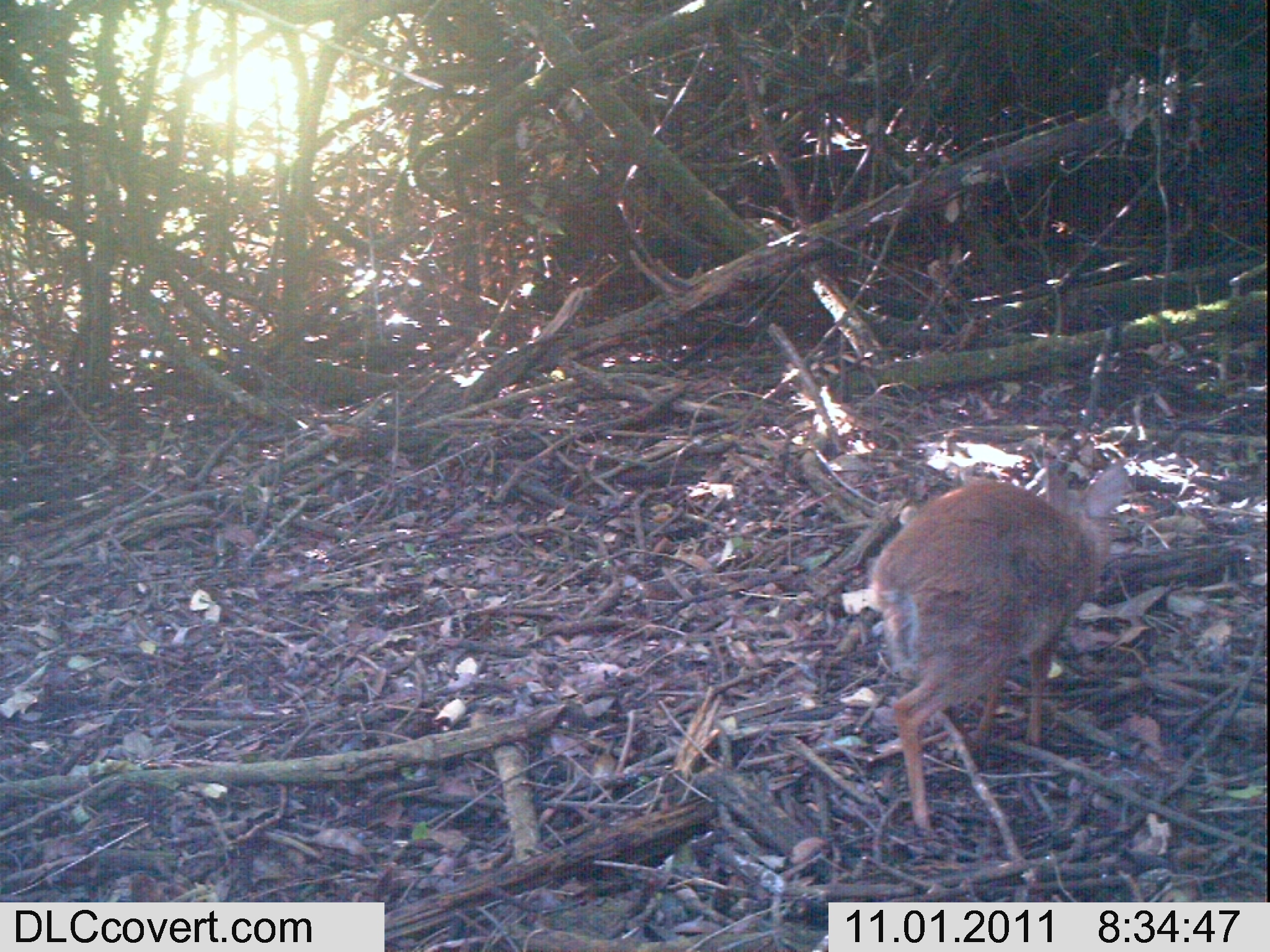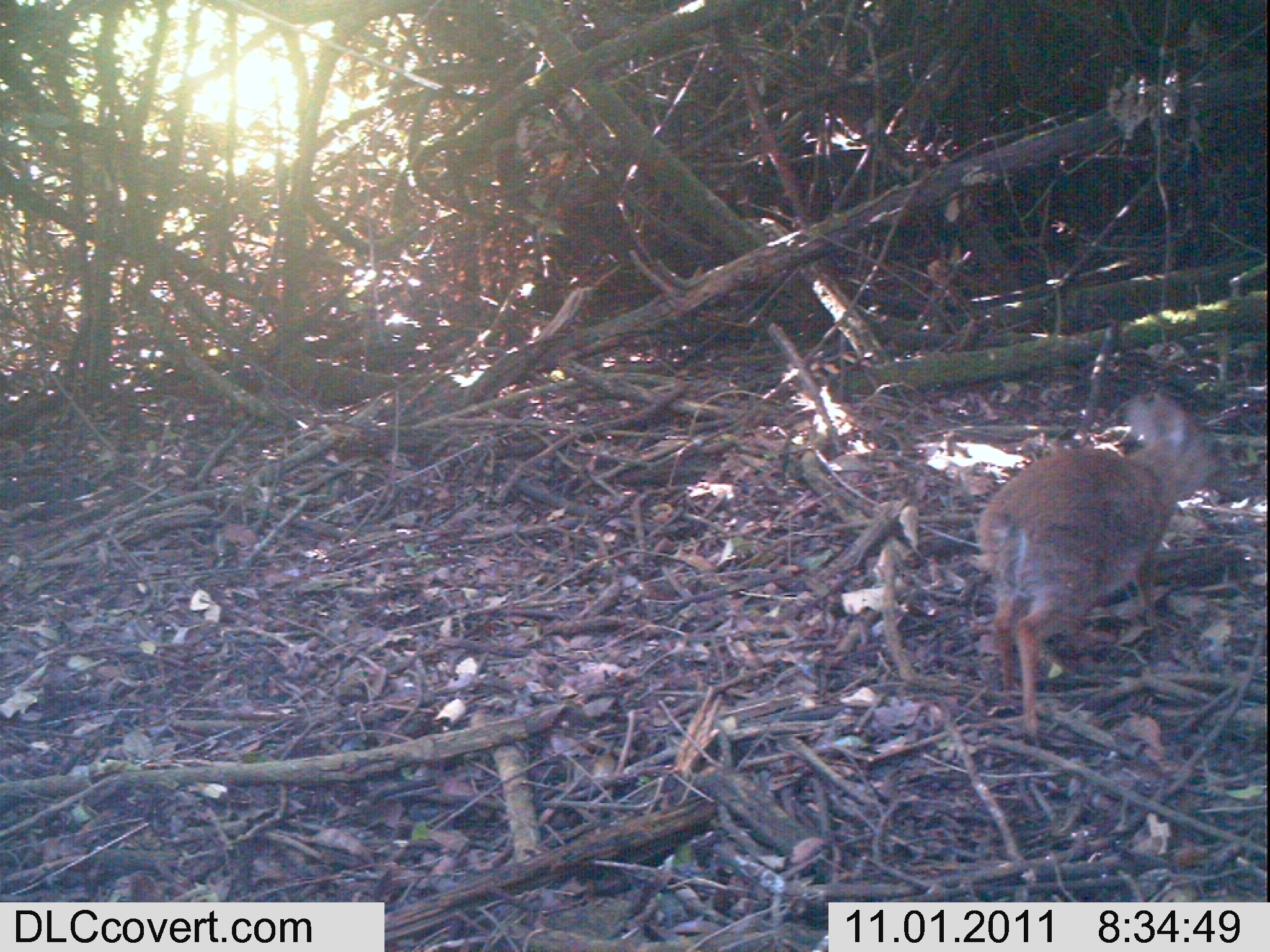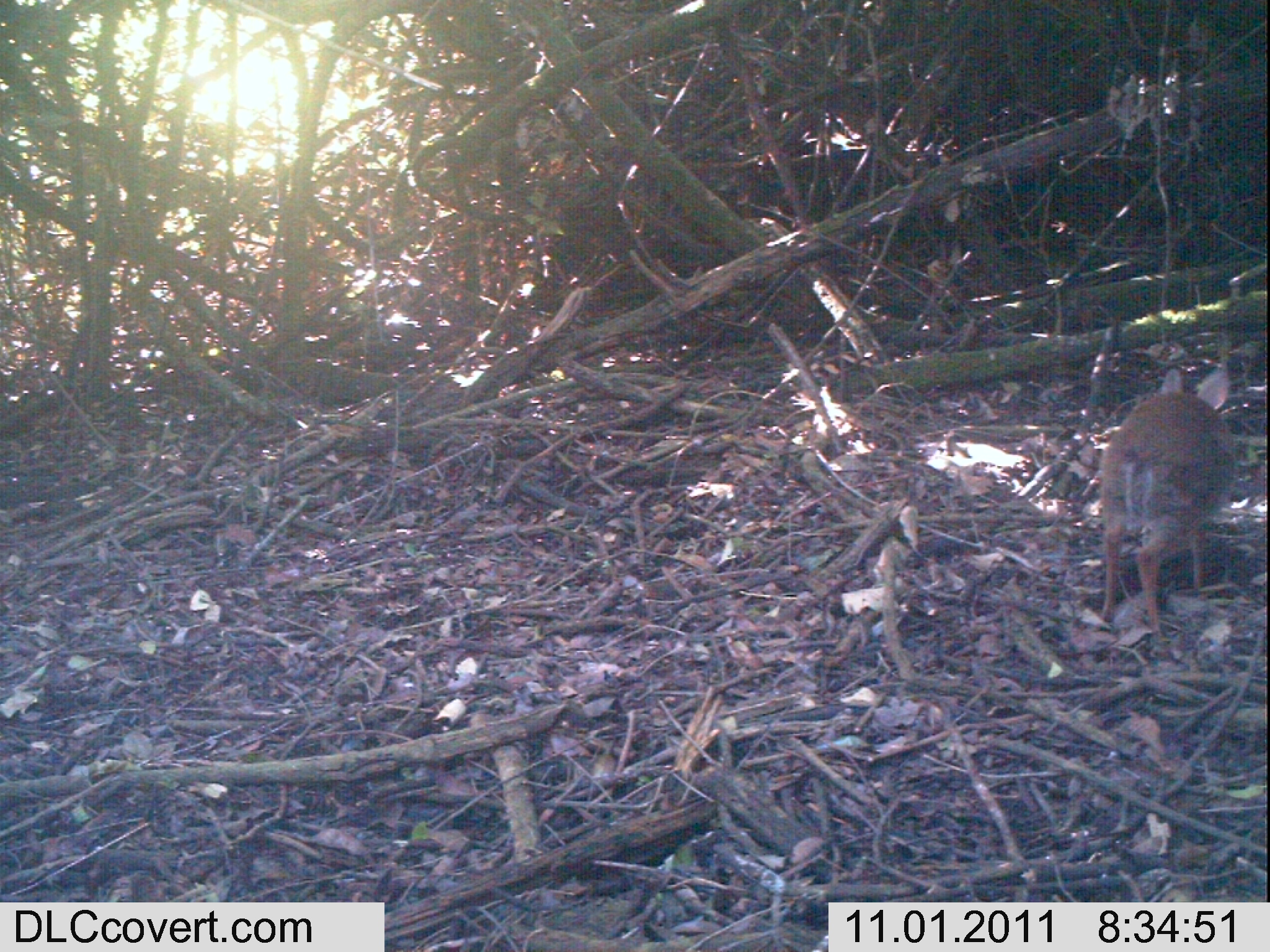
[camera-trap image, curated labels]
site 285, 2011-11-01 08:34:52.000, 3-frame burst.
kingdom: Animalia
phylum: Chordata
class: Mammalia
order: Artiodactyla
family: Bovidae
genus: Nesotragus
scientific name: Nesotragus moschatus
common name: suni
Nesotragus moschatus (suni), count 1.